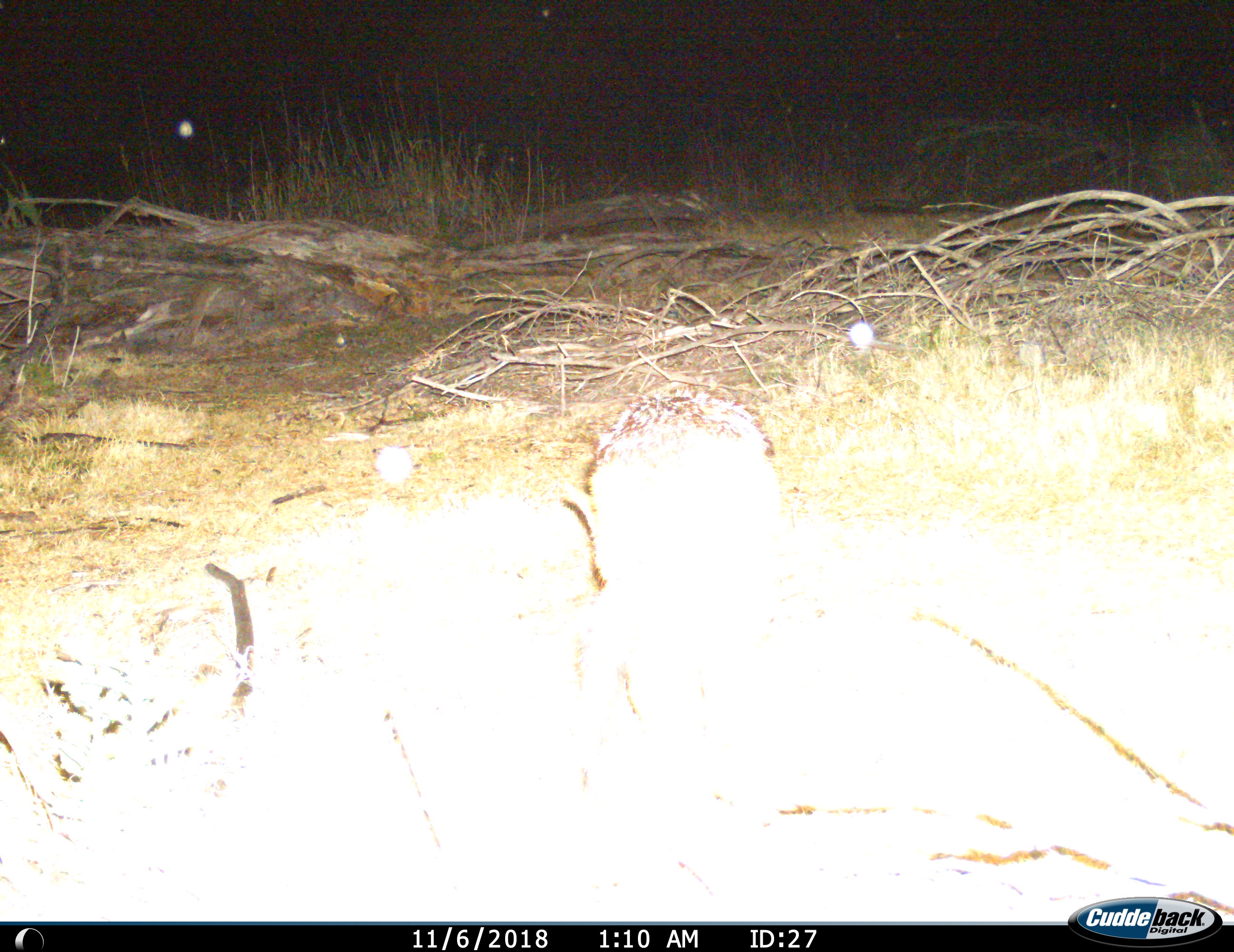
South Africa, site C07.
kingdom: Animalia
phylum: Chordata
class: Mammalia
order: Carnivora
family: Canidae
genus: Lupulella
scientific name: Lupulella mesomelas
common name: black-backed jackal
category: jackalblackbacked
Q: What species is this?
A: Jackalblackbacked (black-backed jackal) (Lupulella mesomelas).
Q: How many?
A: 1.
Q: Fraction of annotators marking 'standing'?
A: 40%.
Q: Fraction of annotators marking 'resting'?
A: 0%.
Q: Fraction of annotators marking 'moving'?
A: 60%.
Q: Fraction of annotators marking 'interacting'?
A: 0%.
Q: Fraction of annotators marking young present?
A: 0%.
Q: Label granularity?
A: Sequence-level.